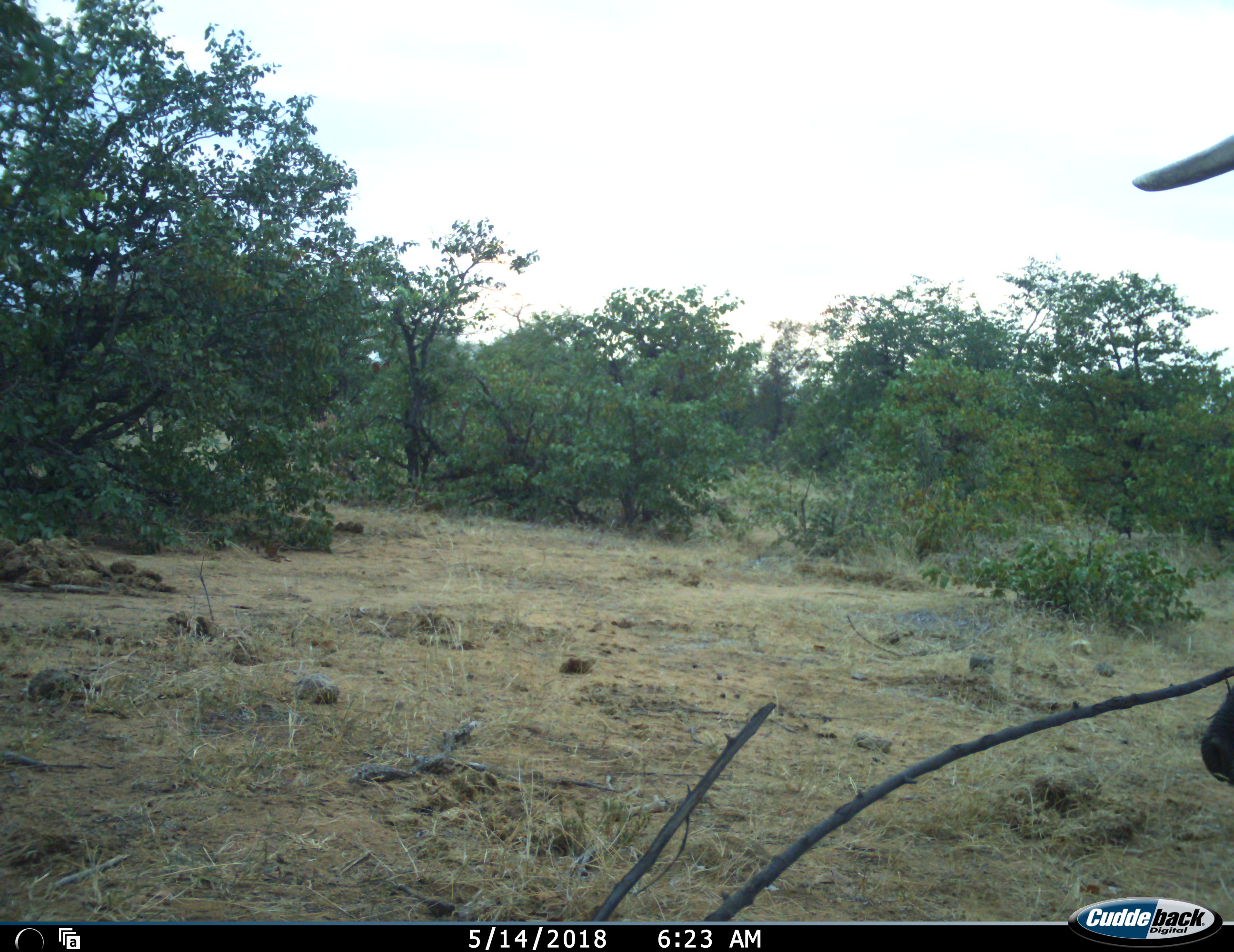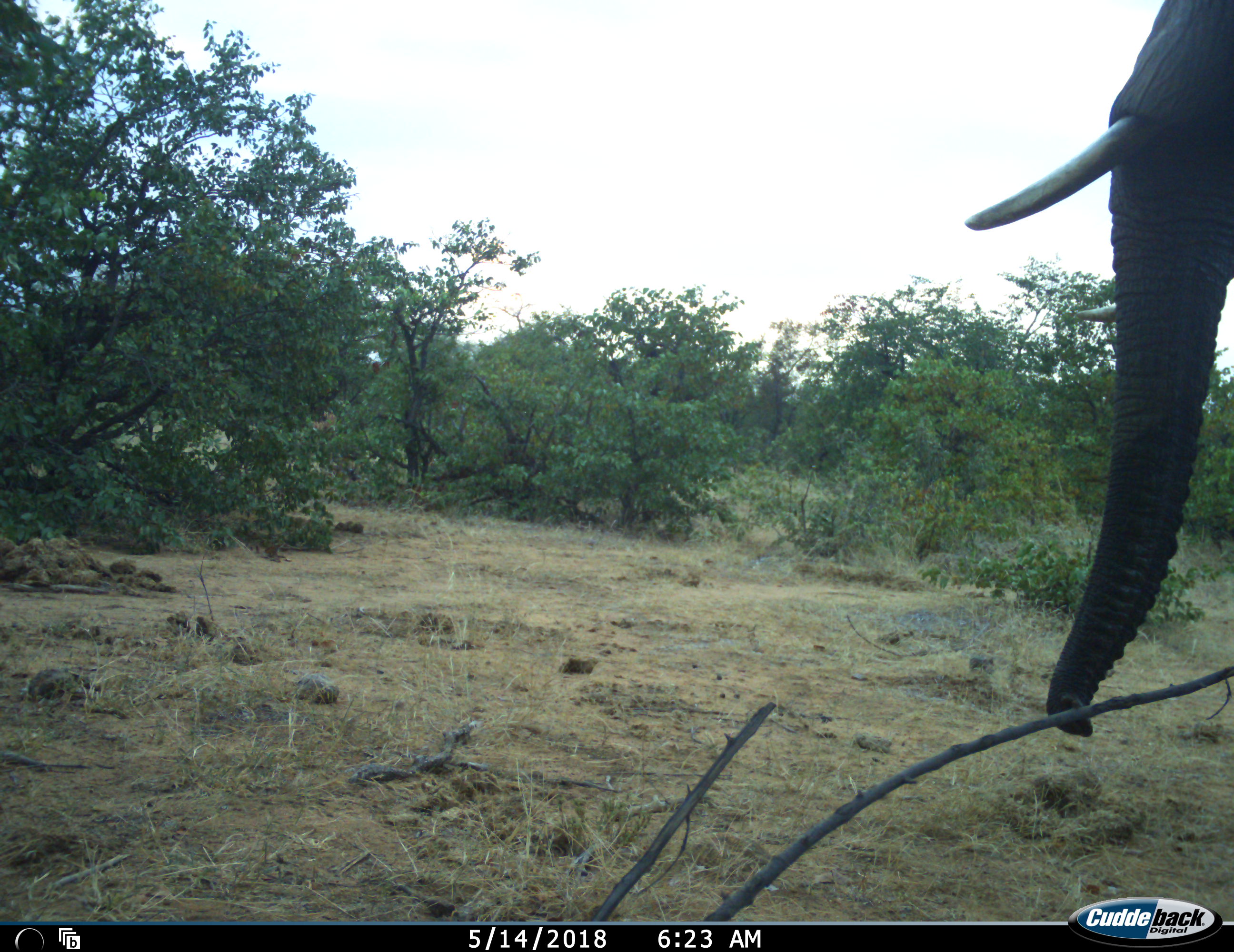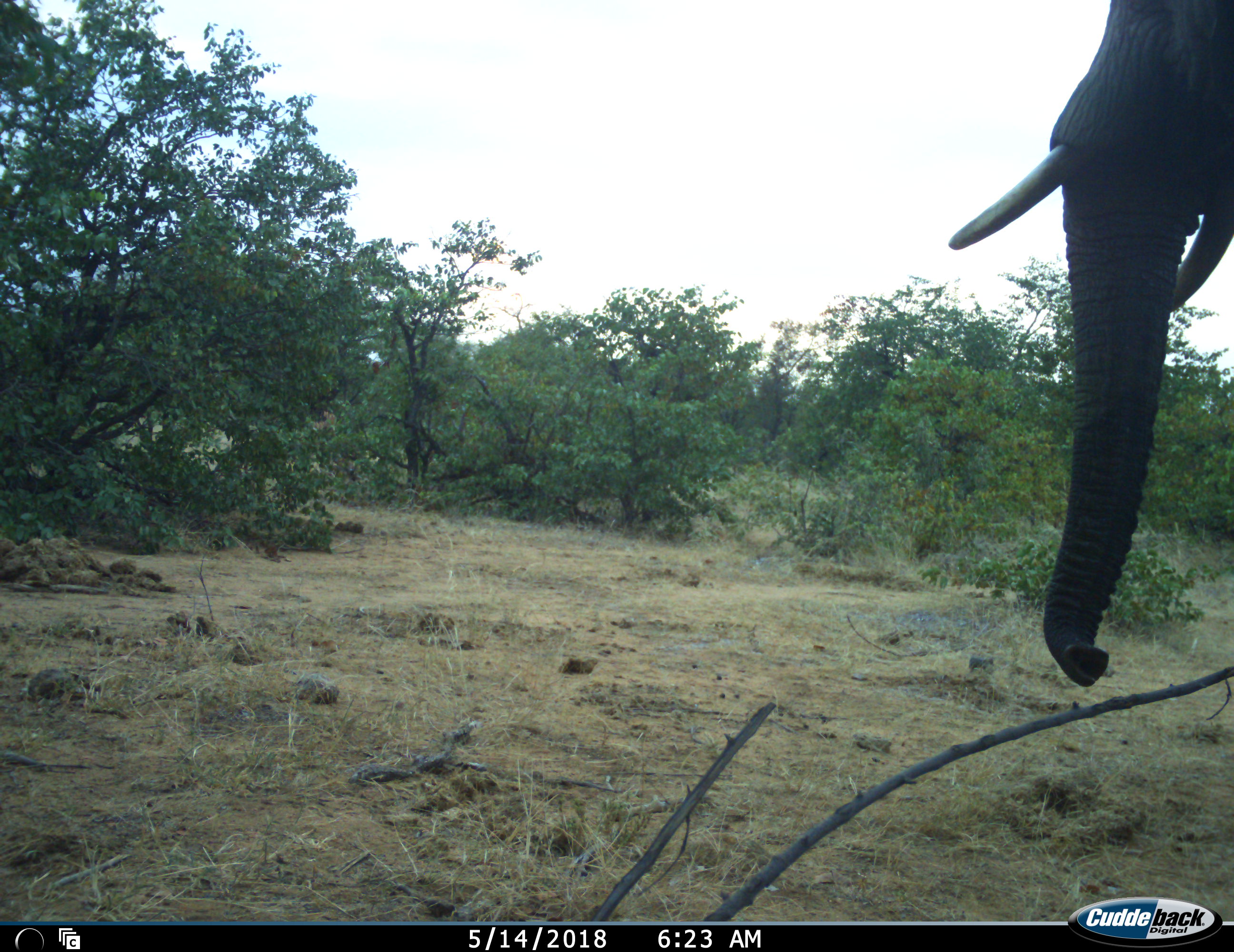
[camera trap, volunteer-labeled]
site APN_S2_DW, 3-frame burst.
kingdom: Animalia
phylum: Chordata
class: Mammalia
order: Proboscidea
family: Elephantidae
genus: Loxodonta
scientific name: Loxodonta africana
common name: african bush elephant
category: elephant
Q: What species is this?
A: Elephant (african bush elephant) (Loxodonta africana).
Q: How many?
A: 1.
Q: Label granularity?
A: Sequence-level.